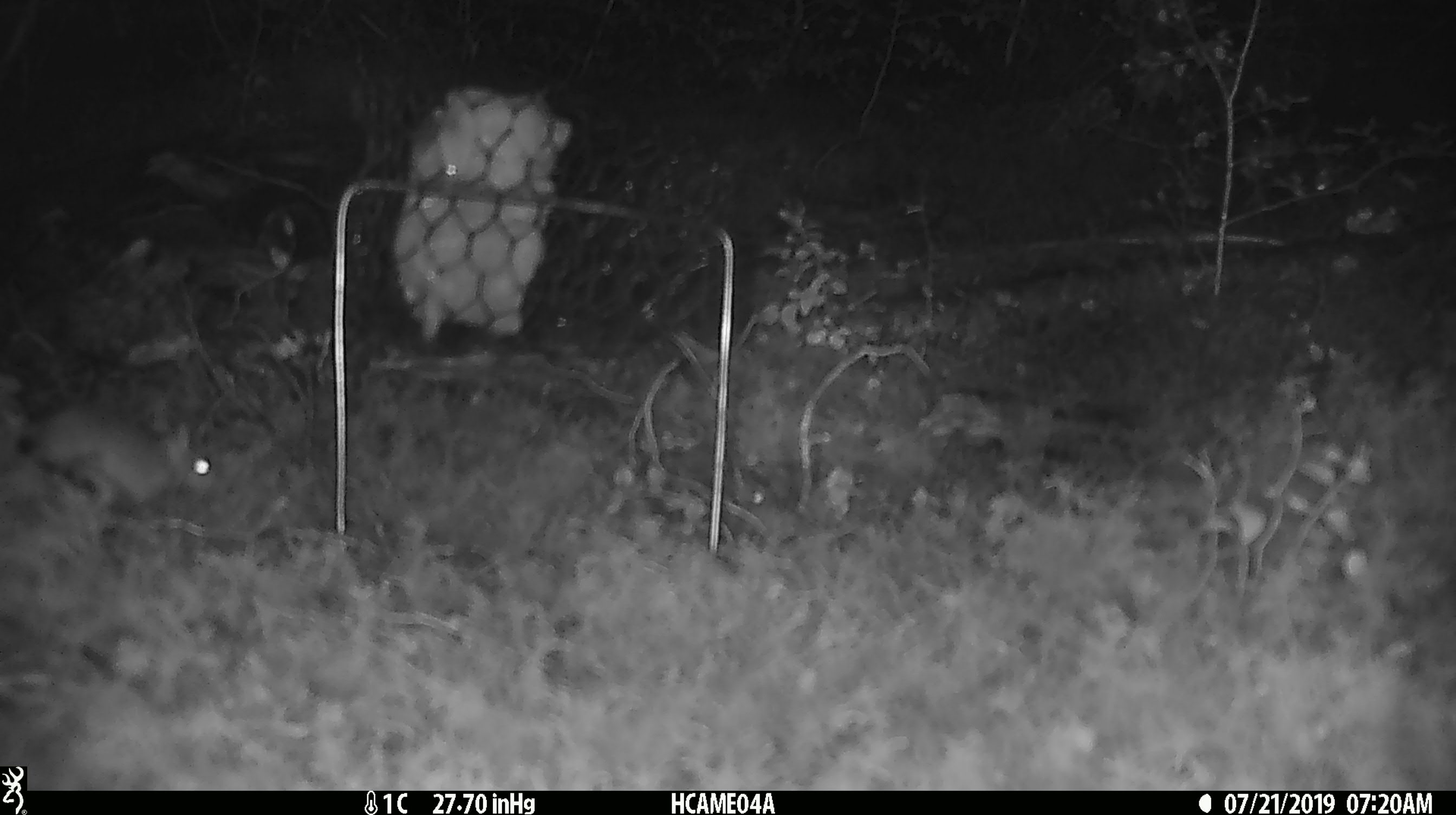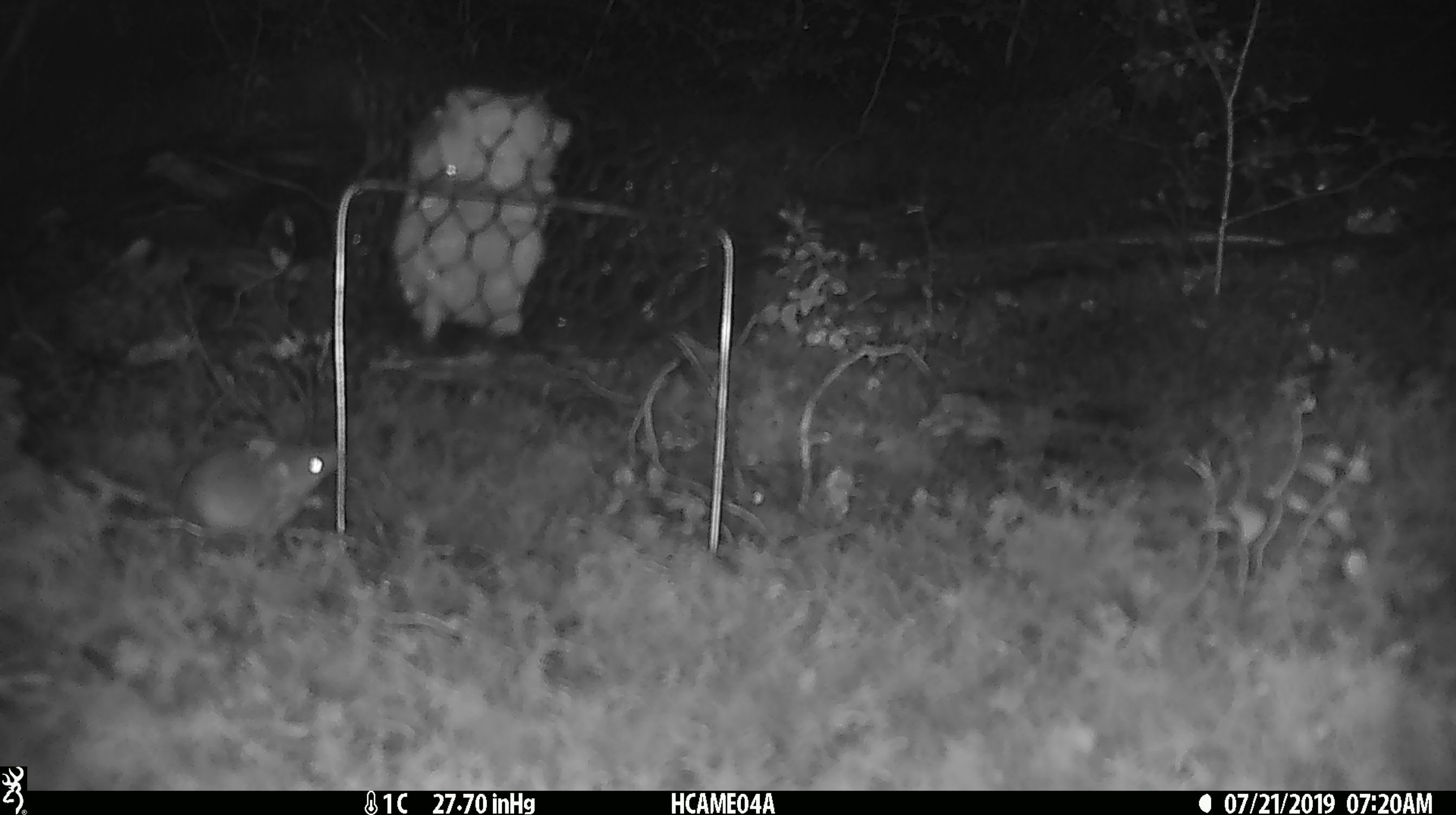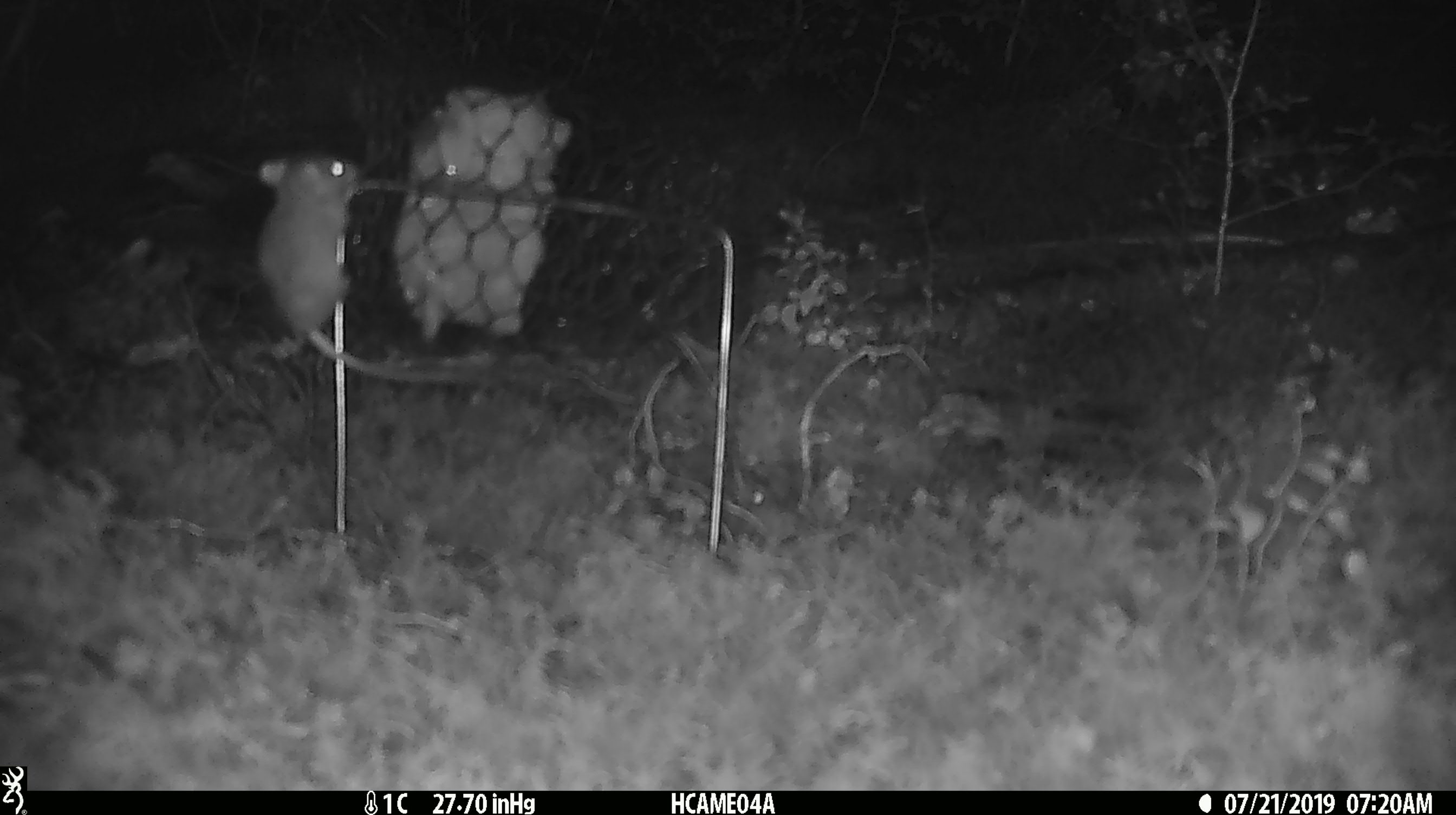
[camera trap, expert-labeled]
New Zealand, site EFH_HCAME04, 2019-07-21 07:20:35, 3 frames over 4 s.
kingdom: Animalia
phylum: Chordata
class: Mammalia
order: Rodentia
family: Muridae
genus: Mus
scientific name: Mus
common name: mouse